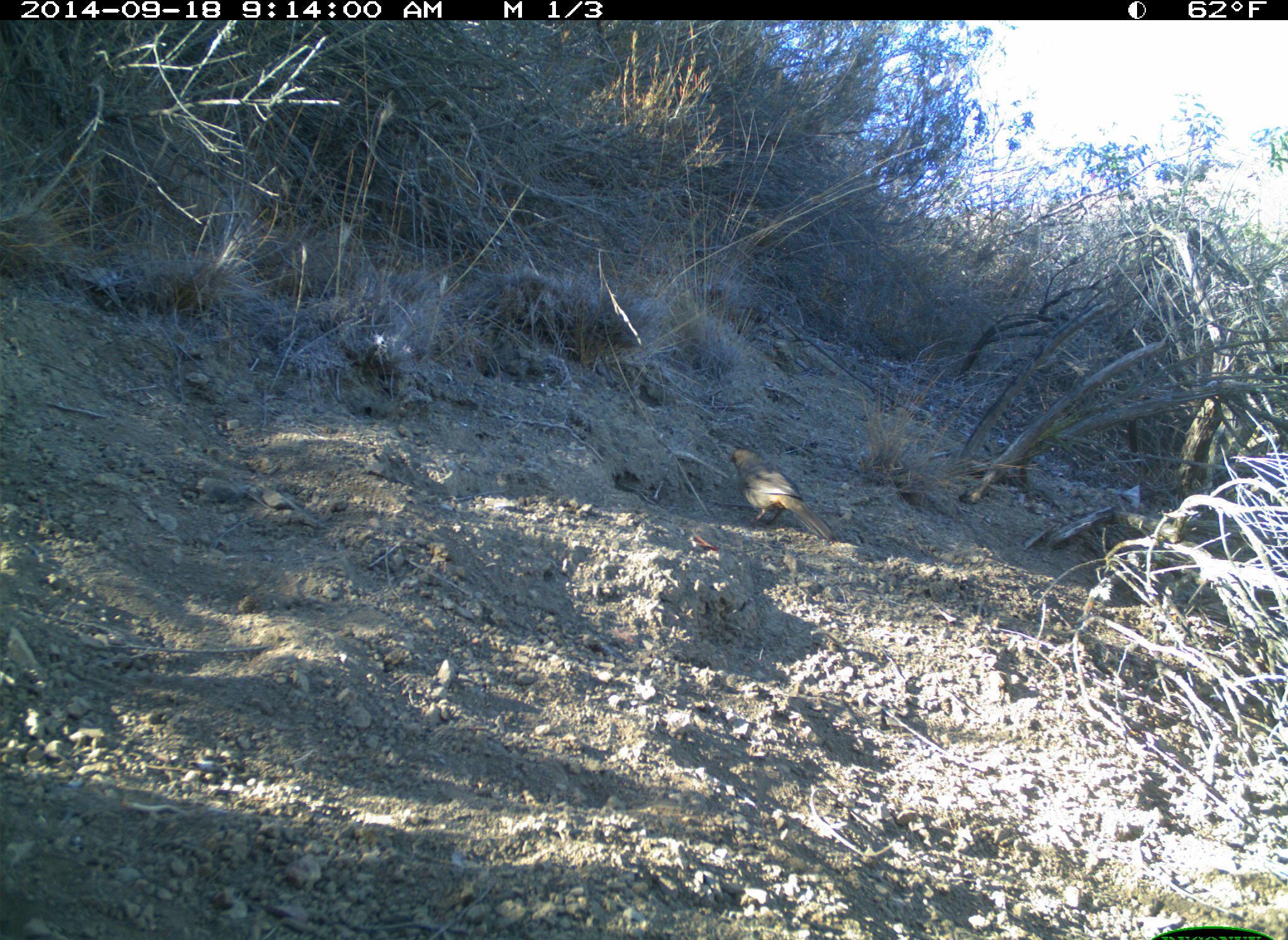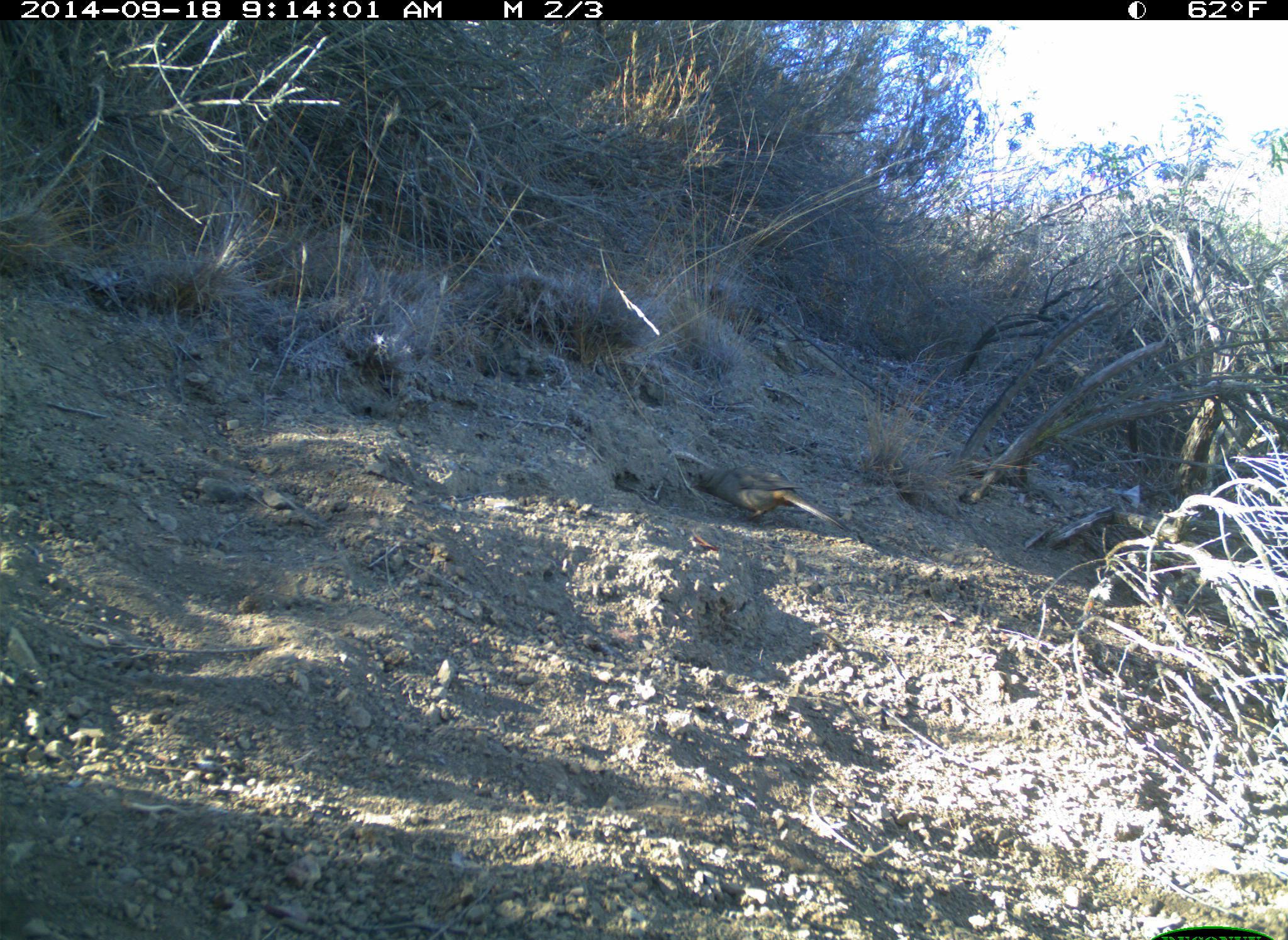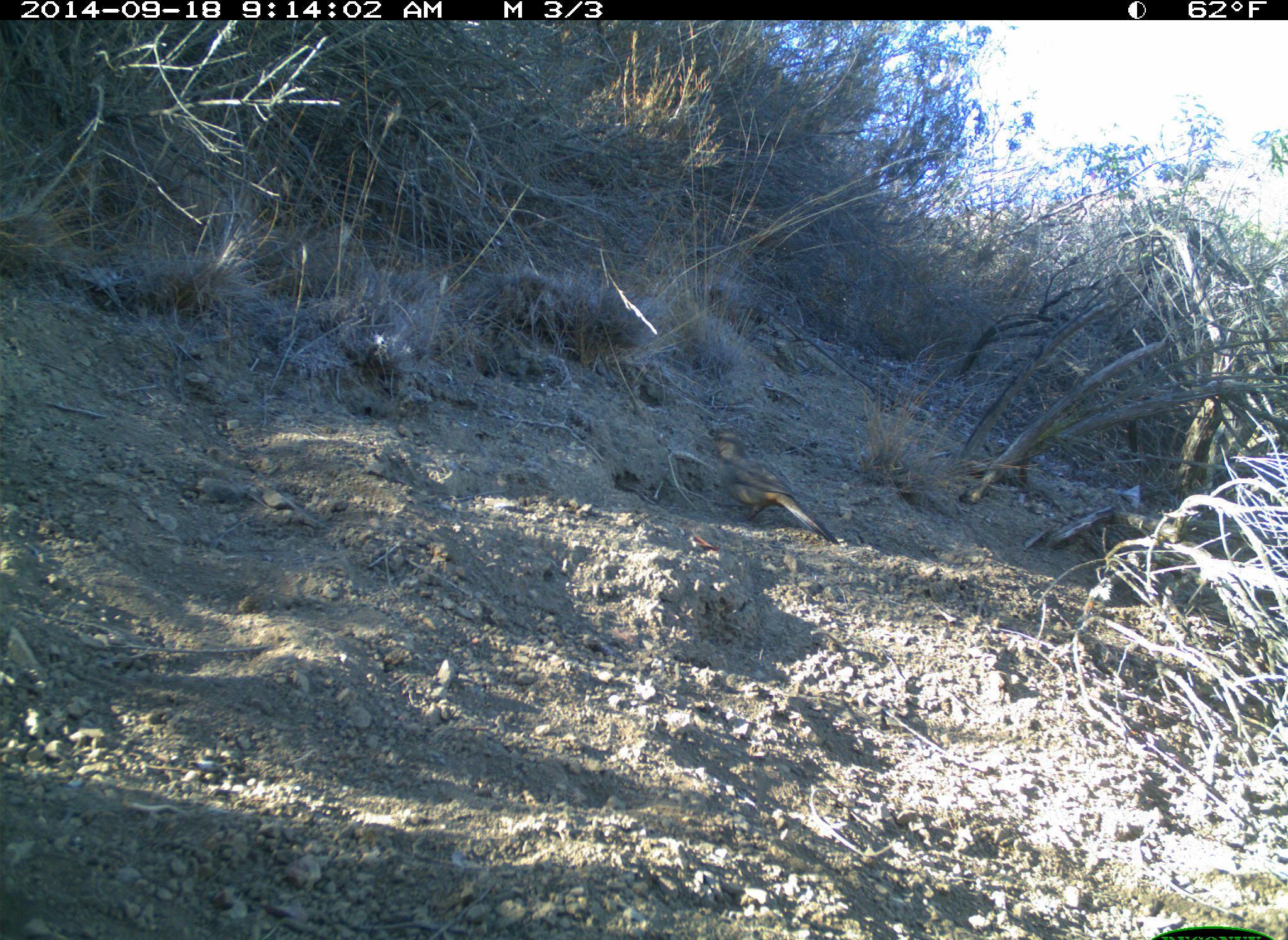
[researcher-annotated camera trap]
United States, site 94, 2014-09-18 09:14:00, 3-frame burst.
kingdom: Animalia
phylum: Chordata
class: Aves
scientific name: Aves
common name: bird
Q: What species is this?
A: Bird (Aves).